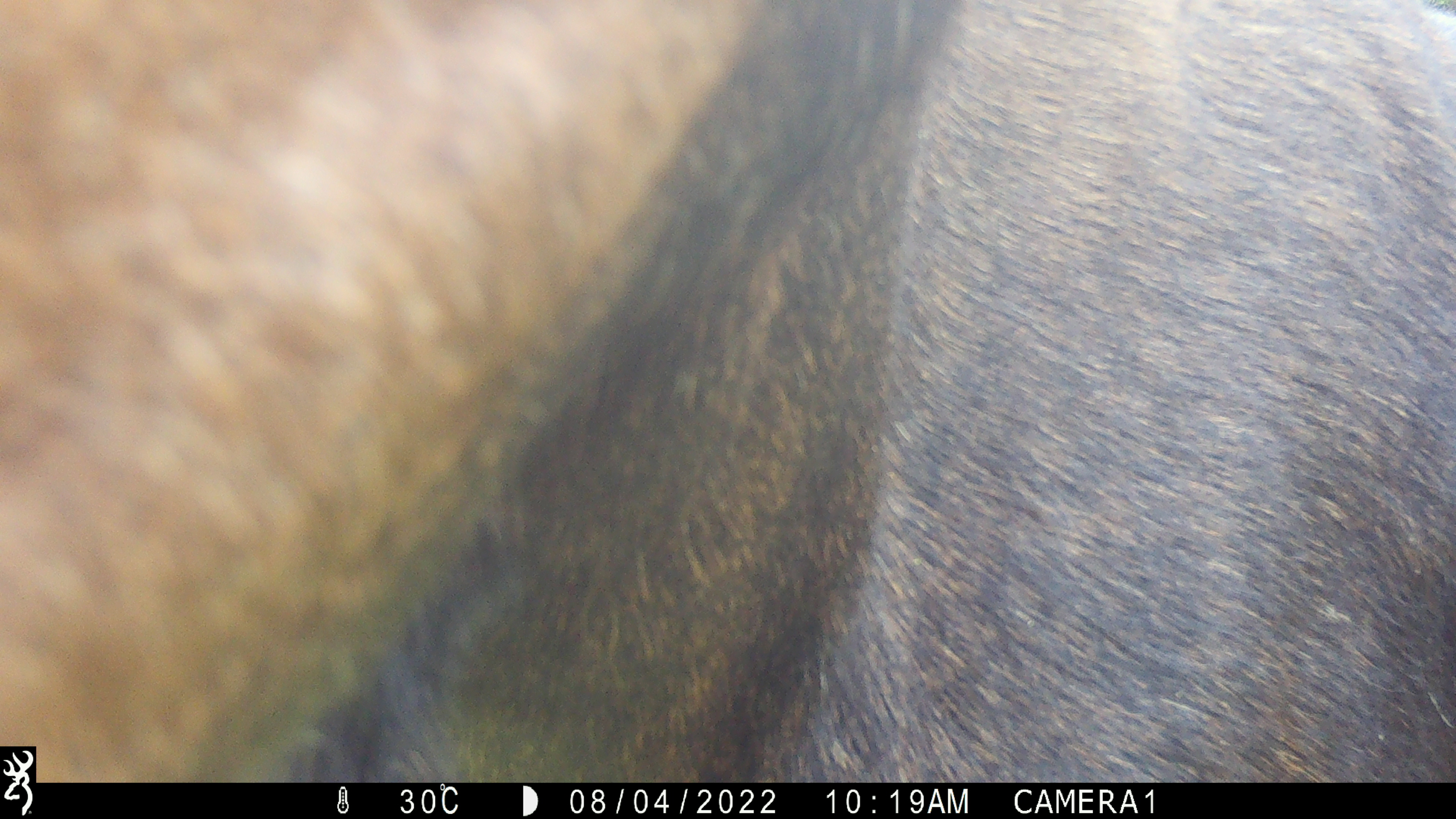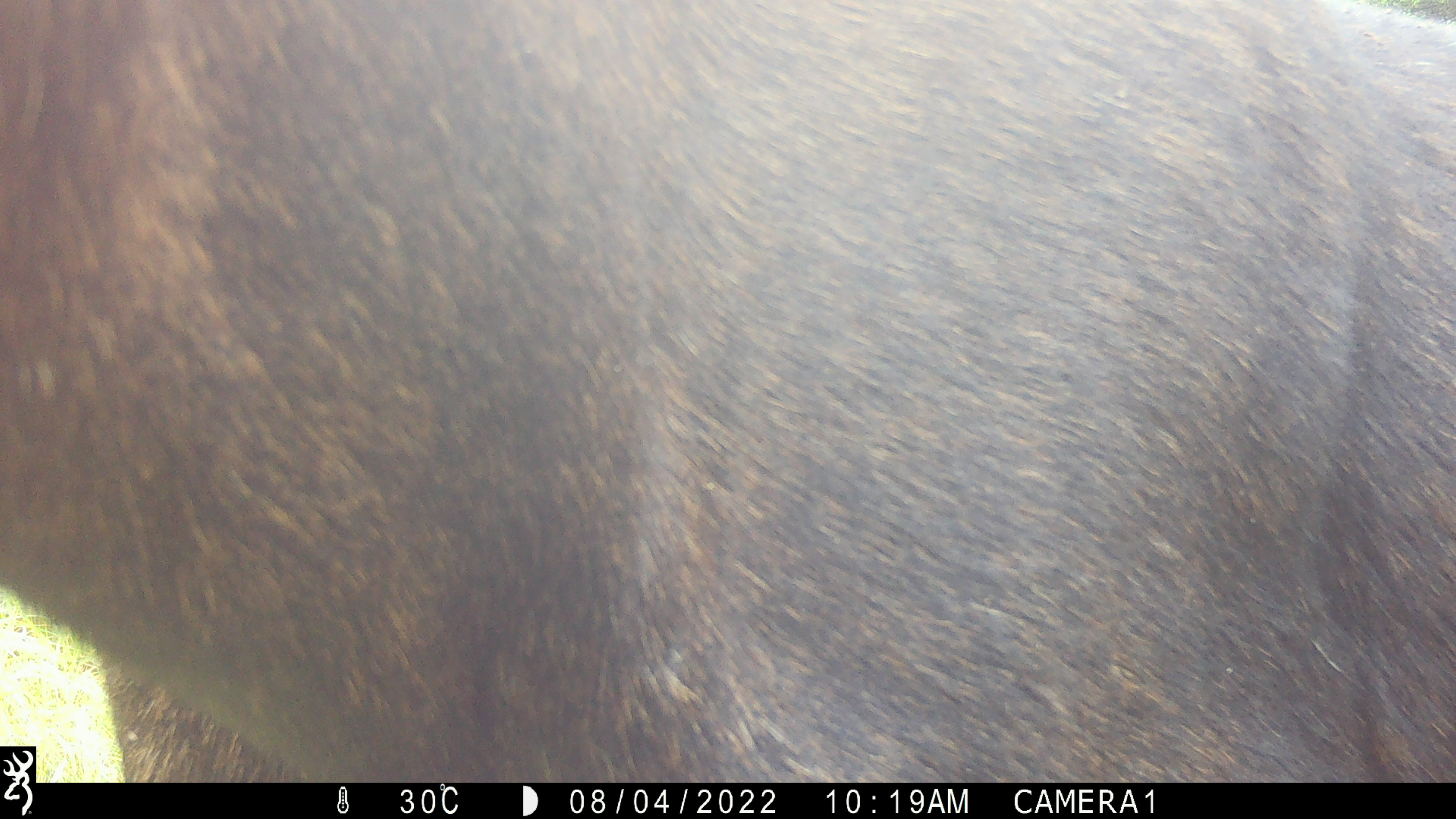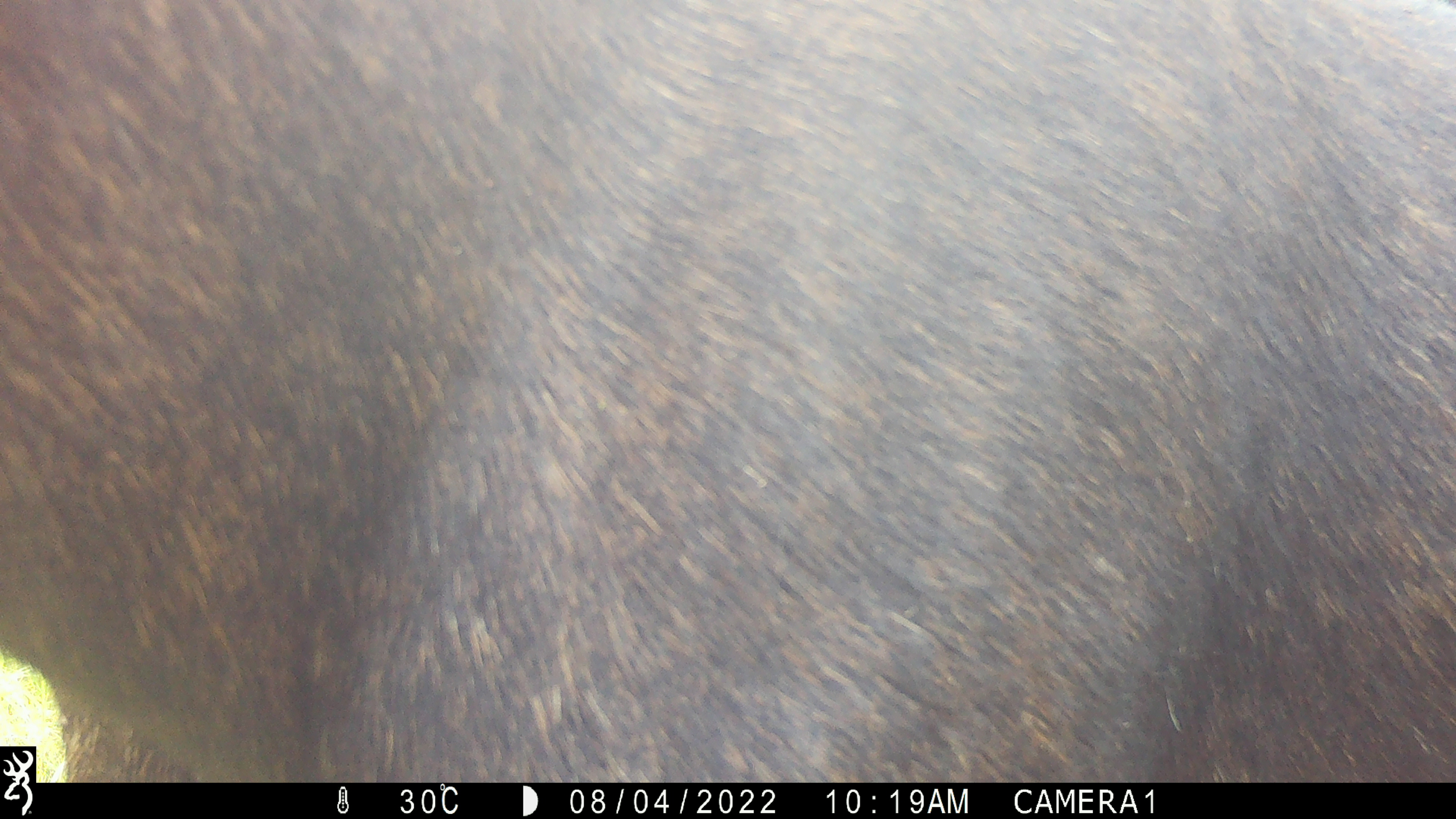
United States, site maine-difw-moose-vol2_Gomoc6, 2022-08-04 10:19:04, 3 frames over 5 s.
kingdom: Animalia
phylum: Chordata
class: Mammalia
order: Artiodactyla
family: Cervidae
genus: Alces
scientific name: Alces alces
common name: moose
Moose (Alces alces).